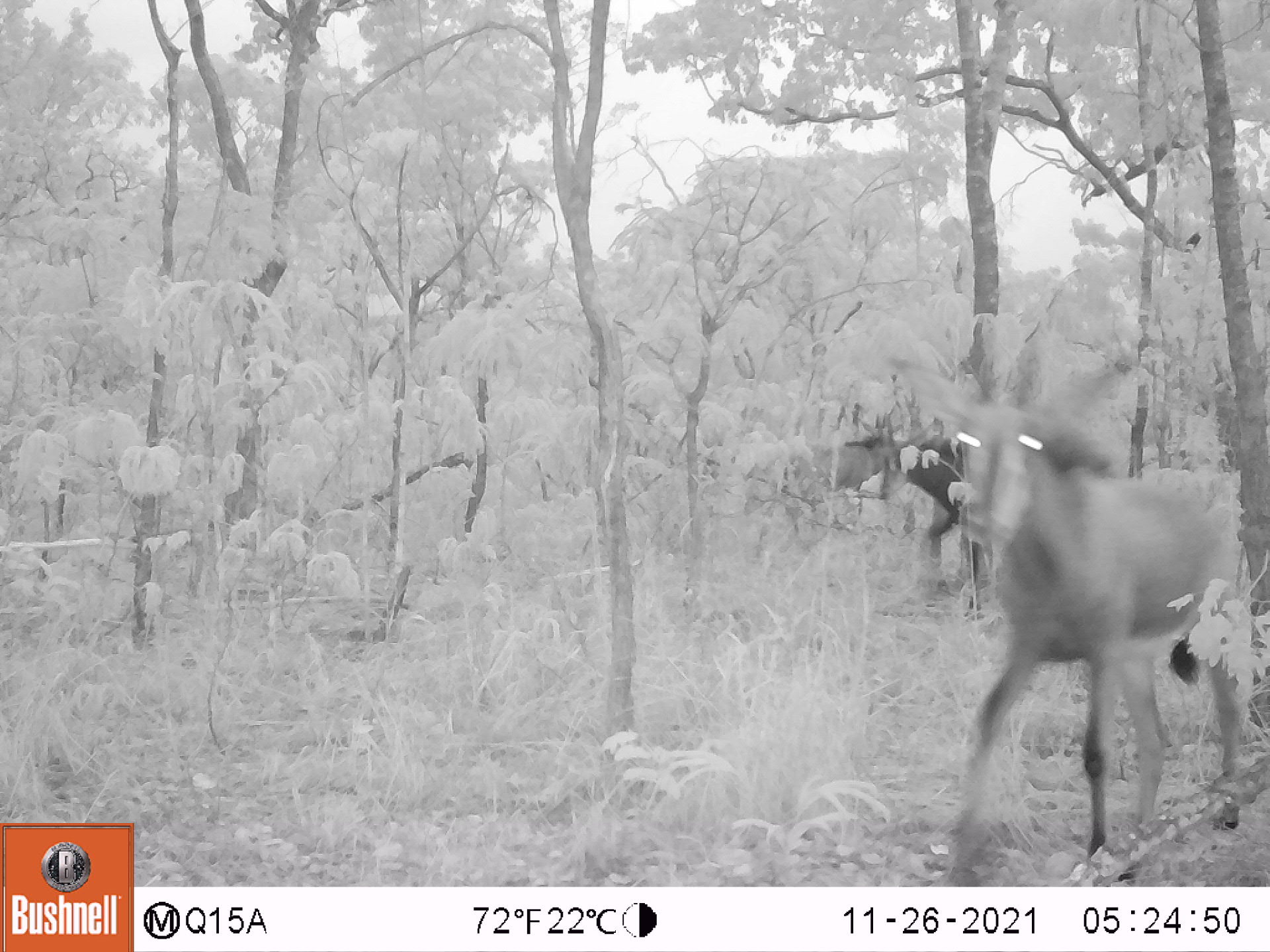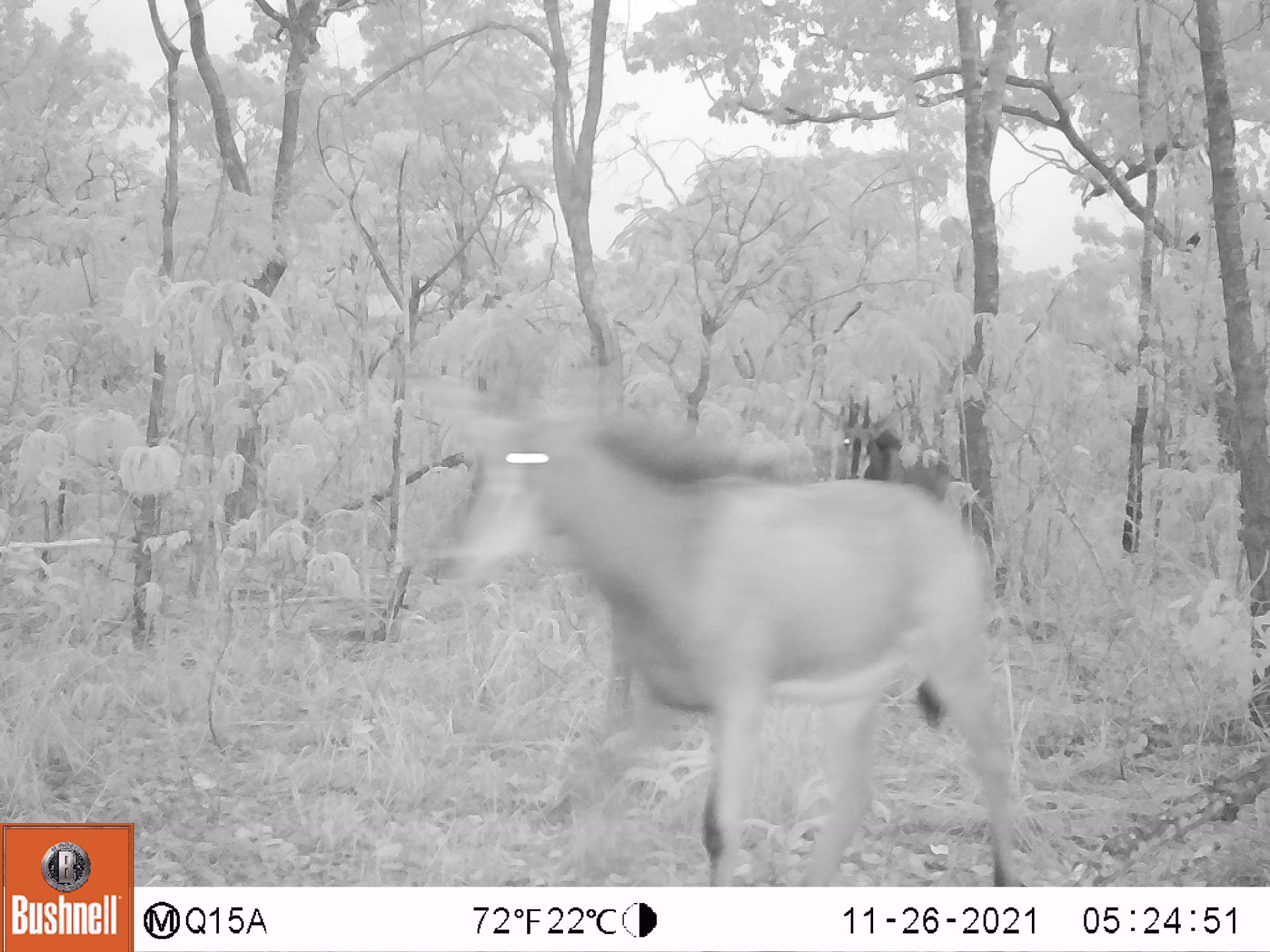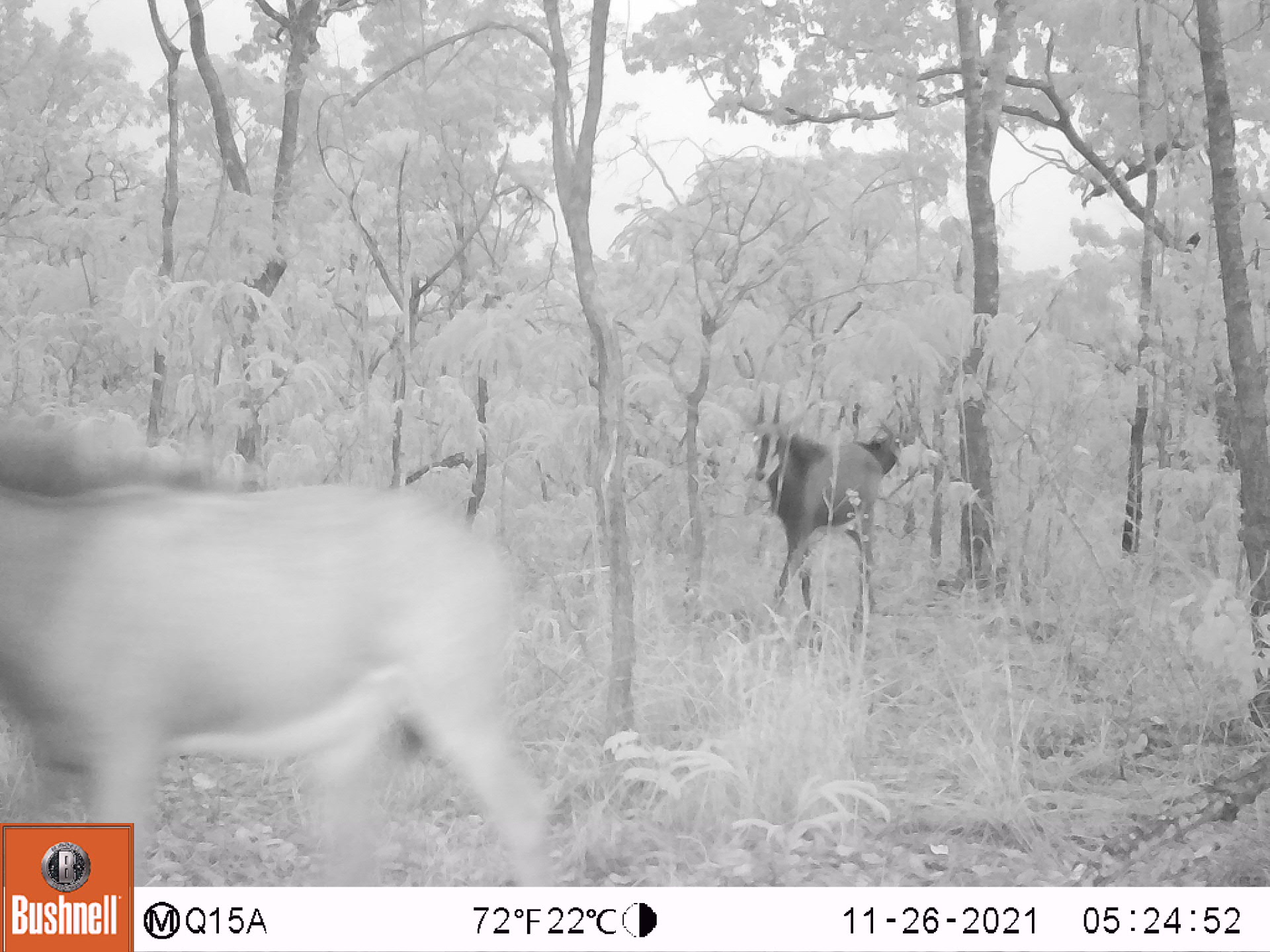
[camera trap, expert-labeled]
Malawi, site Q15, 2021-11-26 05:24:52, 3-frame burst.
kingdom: Animalia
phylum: Chordata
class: Mammalia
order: Artiodactyla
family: Bovidae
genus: Hippotragus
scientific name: Hippotragus niger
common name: sable antelope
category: sable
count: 2